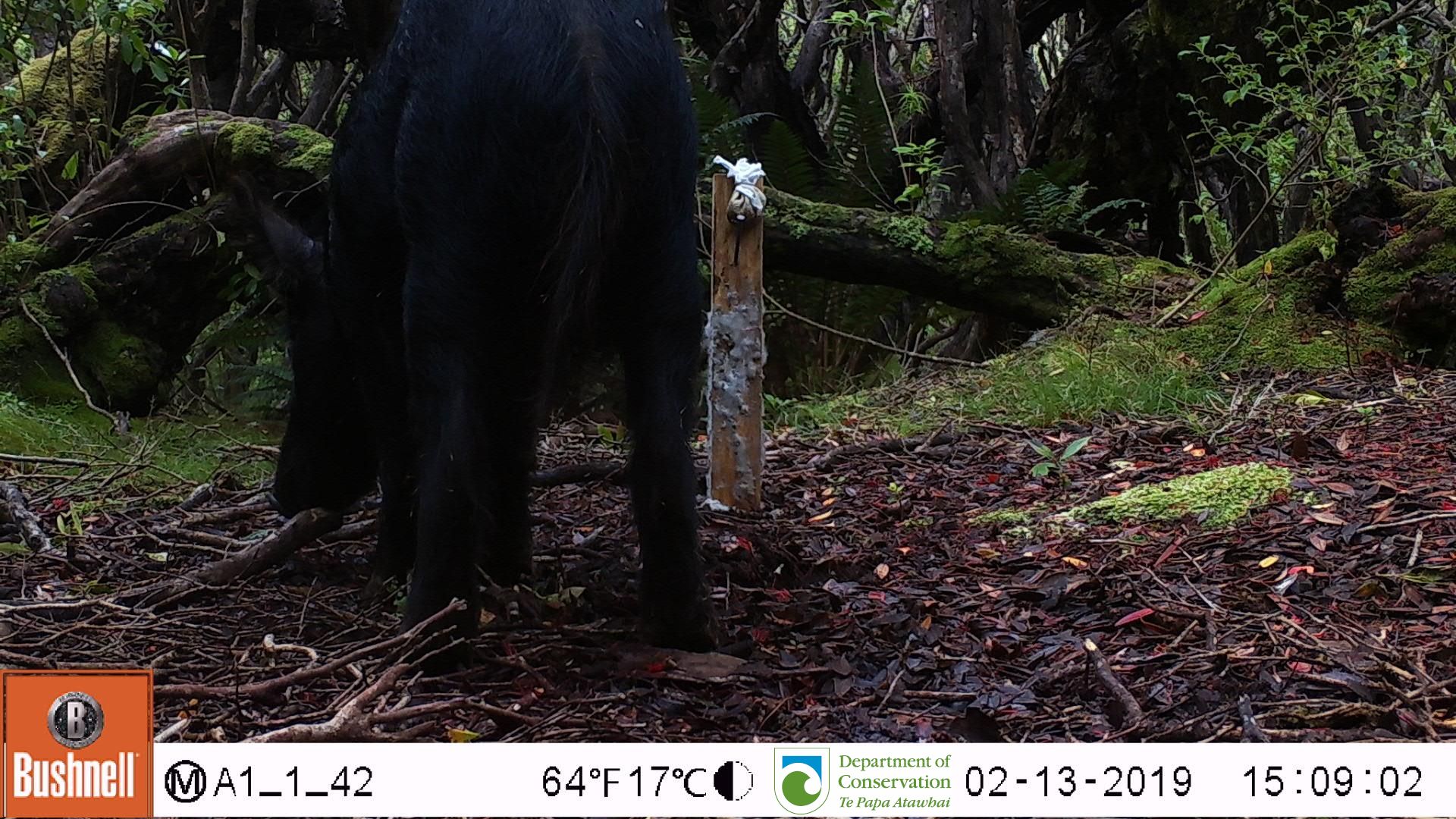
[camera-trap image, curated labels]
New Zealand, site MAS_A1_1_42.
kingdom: Animalia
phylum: Chordata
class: Mammalia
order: Artiodactyla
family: Suidae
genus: Sus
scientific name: Sus scrofa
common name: pig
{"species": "pig (Sus scrofa)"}